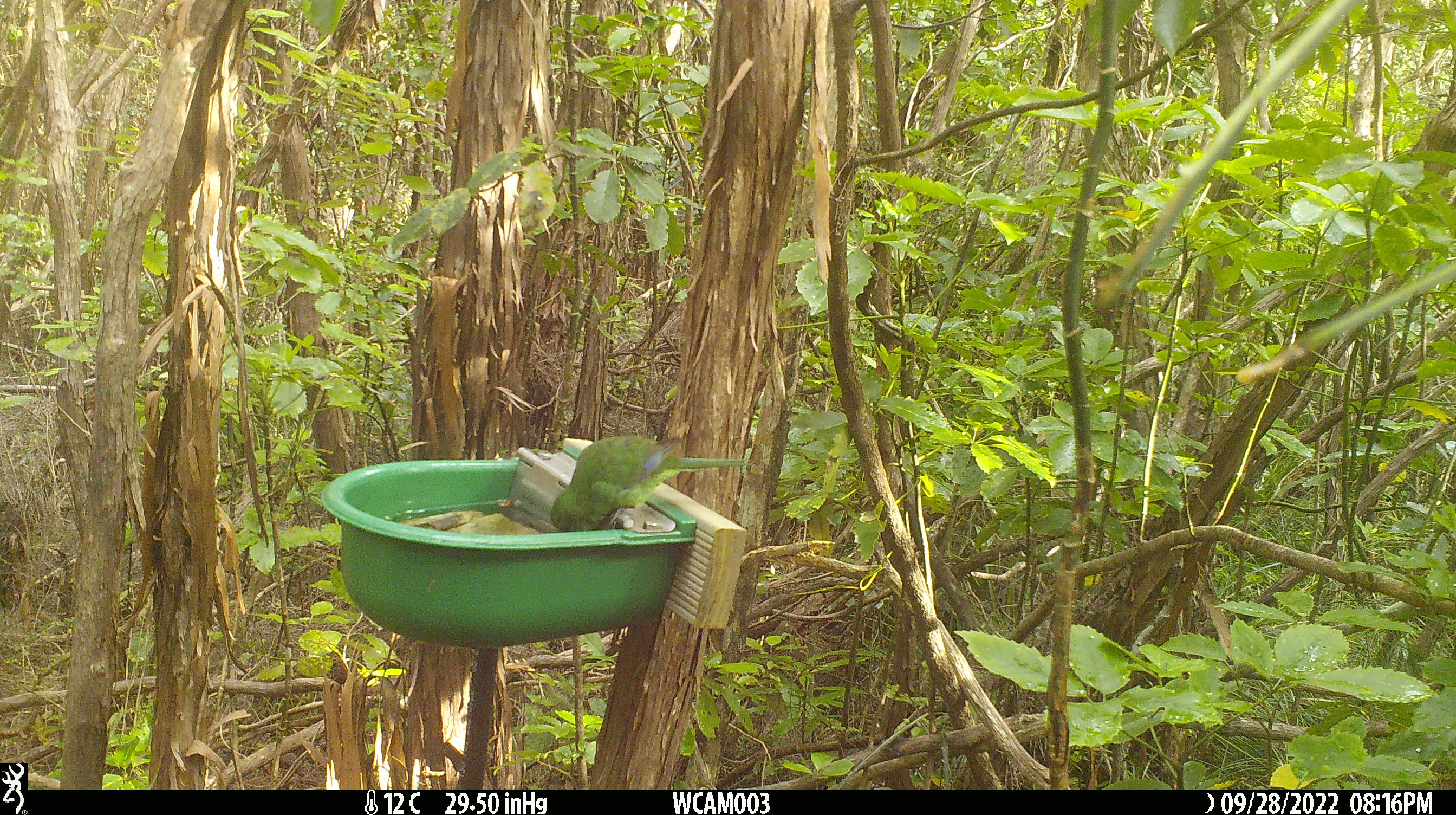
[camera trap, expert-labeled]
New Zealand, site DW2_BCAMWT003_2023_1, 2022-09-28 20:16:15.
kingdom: Animalia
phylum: Chordata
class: Aves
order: Psittaciformes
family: Psittaculidae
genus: Cyanoramphus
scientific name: Cyanoramphus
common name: parakeet